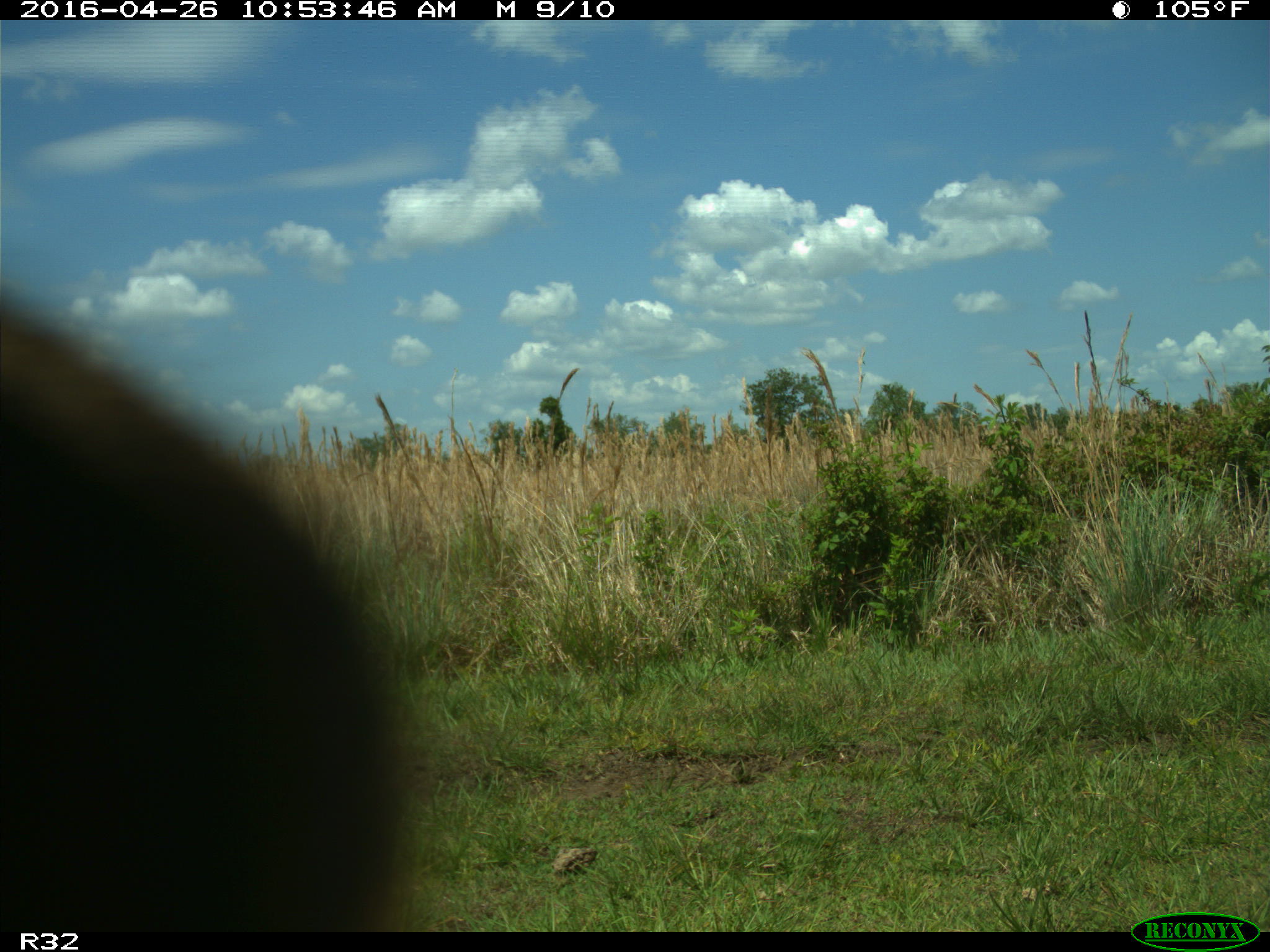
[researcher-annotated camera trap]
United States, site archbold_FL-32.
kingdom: Animalia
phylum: Chordata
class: Mammalia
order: Artiodactyla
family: Bovidae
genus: Bos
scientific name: Bos taurus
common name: domestic cow